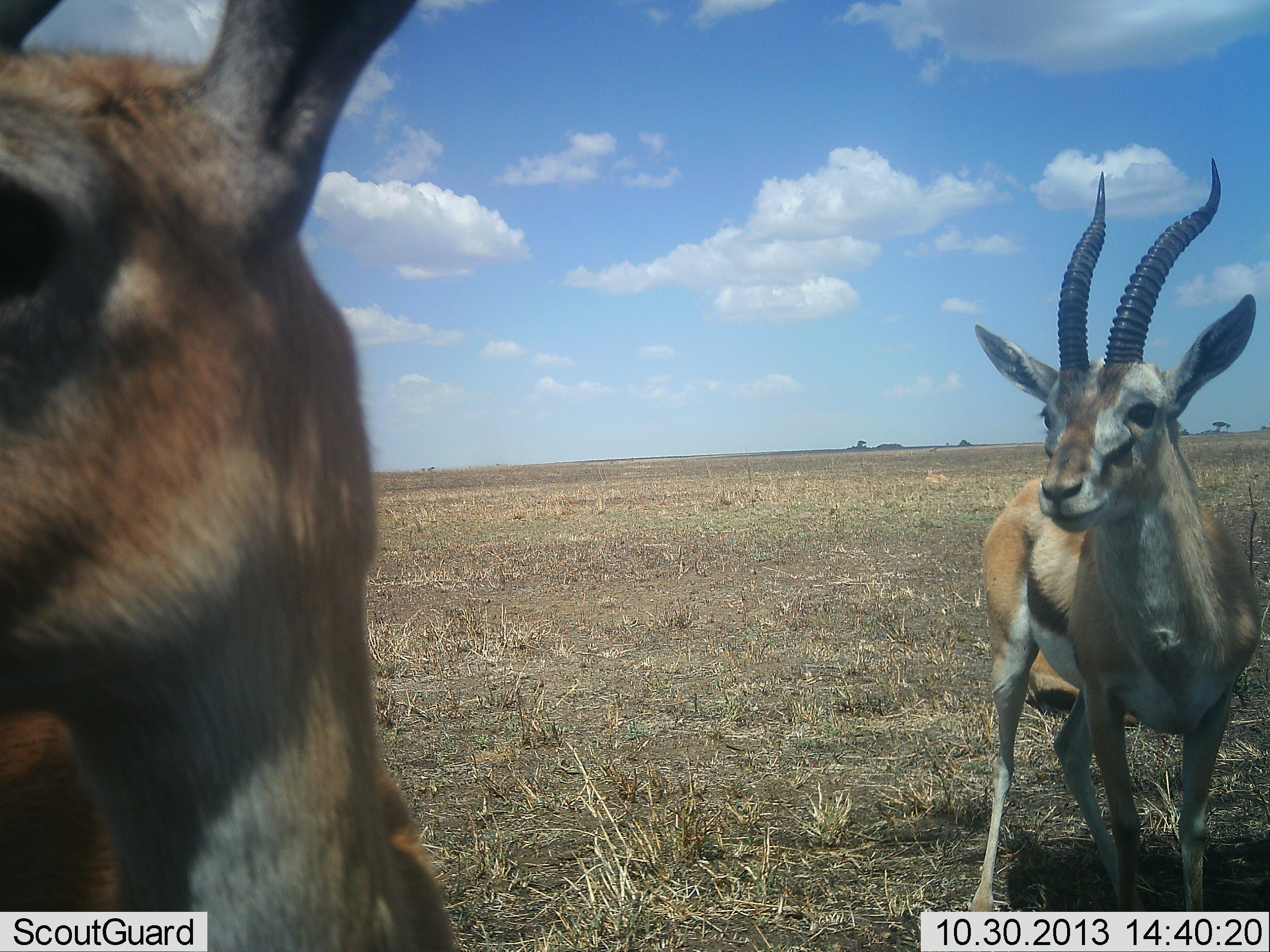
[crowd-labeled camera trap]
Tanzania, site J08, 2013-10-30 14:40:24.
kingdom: Animalia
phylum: Chordata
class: Mammalia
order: Artiodactyla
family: Bovidae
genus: Eudorcas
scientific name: Eudorcas thomsonii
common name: thomson's gazelle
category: gazellethomsons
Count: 2.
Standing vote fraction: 90%.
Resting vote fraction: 10%.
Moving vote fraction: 5%.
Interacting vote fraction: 10%.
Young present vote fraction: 0%.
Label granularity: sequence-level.